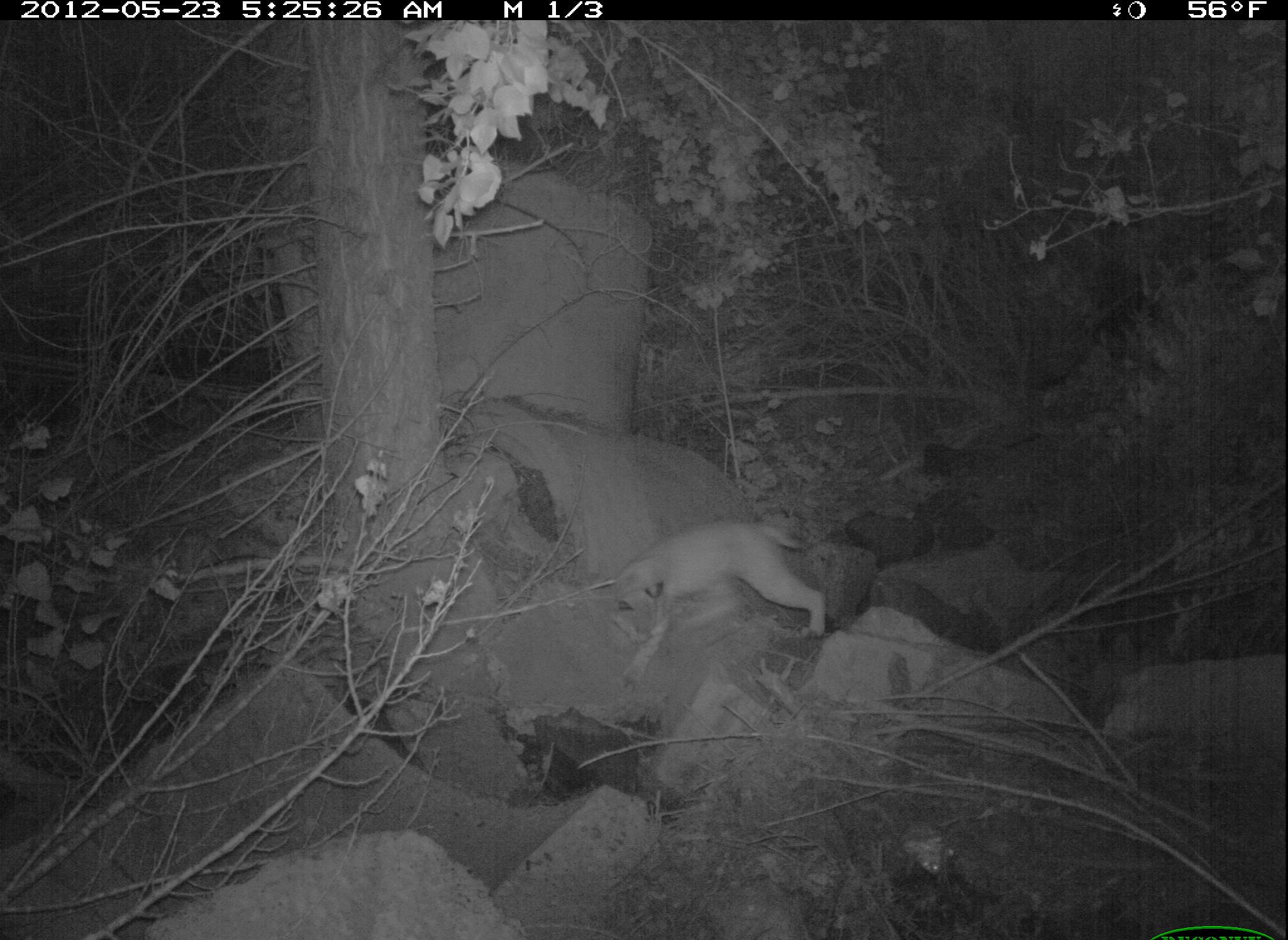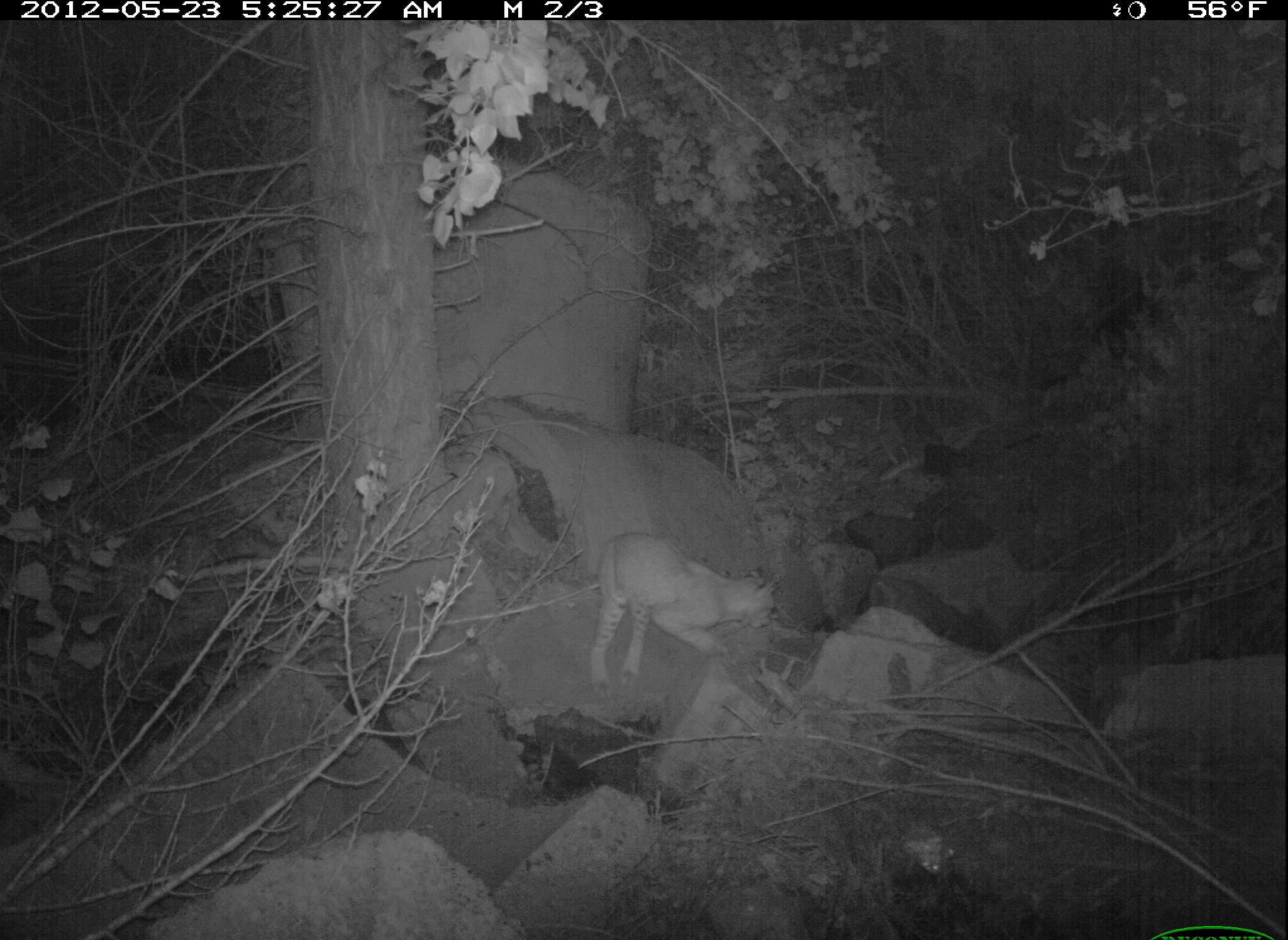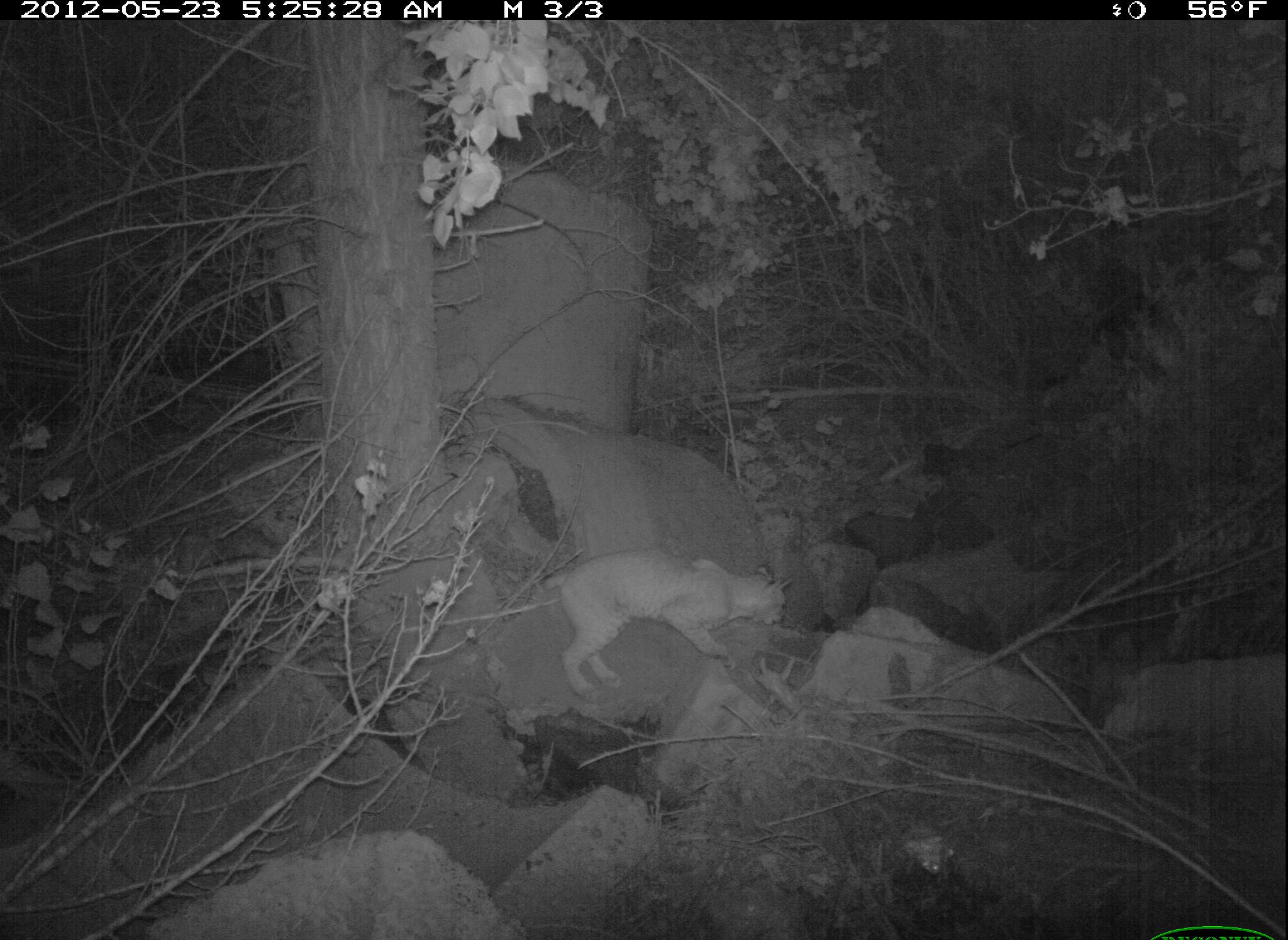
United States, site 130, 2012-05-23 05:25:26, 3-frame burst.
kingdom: Animalia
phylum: Chordata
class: Mammalia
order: Carnivora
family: Felidae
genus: Lynx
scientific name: Lynx rufus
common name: bobcat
Bobcat (Lynx rufus).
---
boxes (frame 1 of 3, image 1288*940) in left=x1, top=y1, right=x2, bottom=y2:
bobcat: left=596, top=499, right=842, bottom=686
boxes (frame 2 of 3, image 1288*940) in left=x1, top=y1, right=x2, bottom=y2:
bobcat: left=580, top=525, right=782, bottom=693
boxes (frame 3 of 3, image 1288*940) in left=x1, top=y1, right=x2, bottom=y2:
bobcat: left=509, top=530, right=810, bottom=730